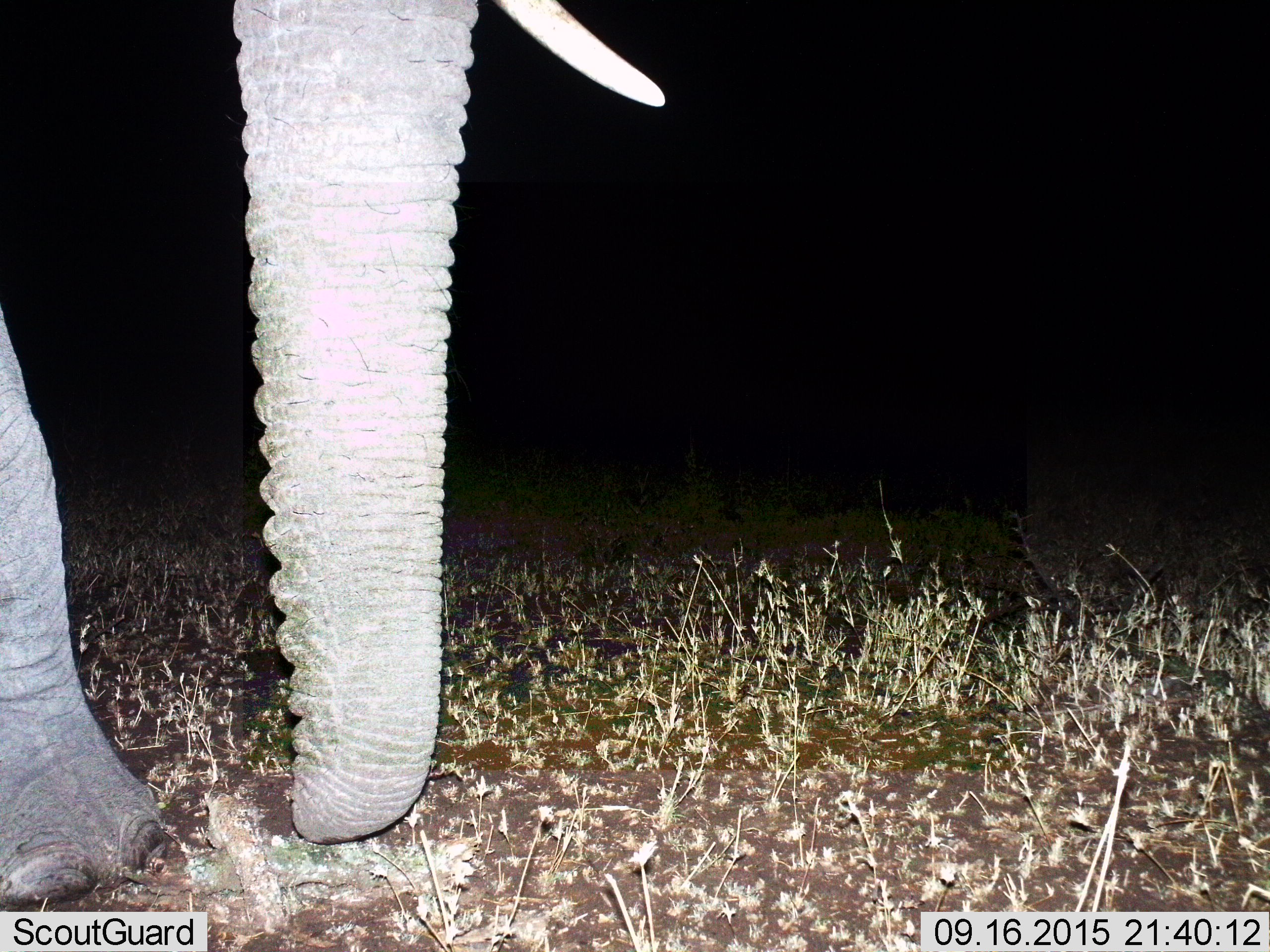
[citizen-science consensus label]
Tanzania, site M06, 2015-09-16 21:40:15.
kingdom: Animalia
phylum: Chordata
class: Mammalia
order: Proboscidea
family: Elephantidae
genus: Loxodonta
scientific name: Loxodonta africana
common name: african bush elephant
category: elephant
Elephant (african bush elephant) (Loxodonta africana), count 1. Behavior (volunteer vote fractions): standing 80%, resting 0%, moving 10%, interacting 0%. Young present (vote fraction): 0%. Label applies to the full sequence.